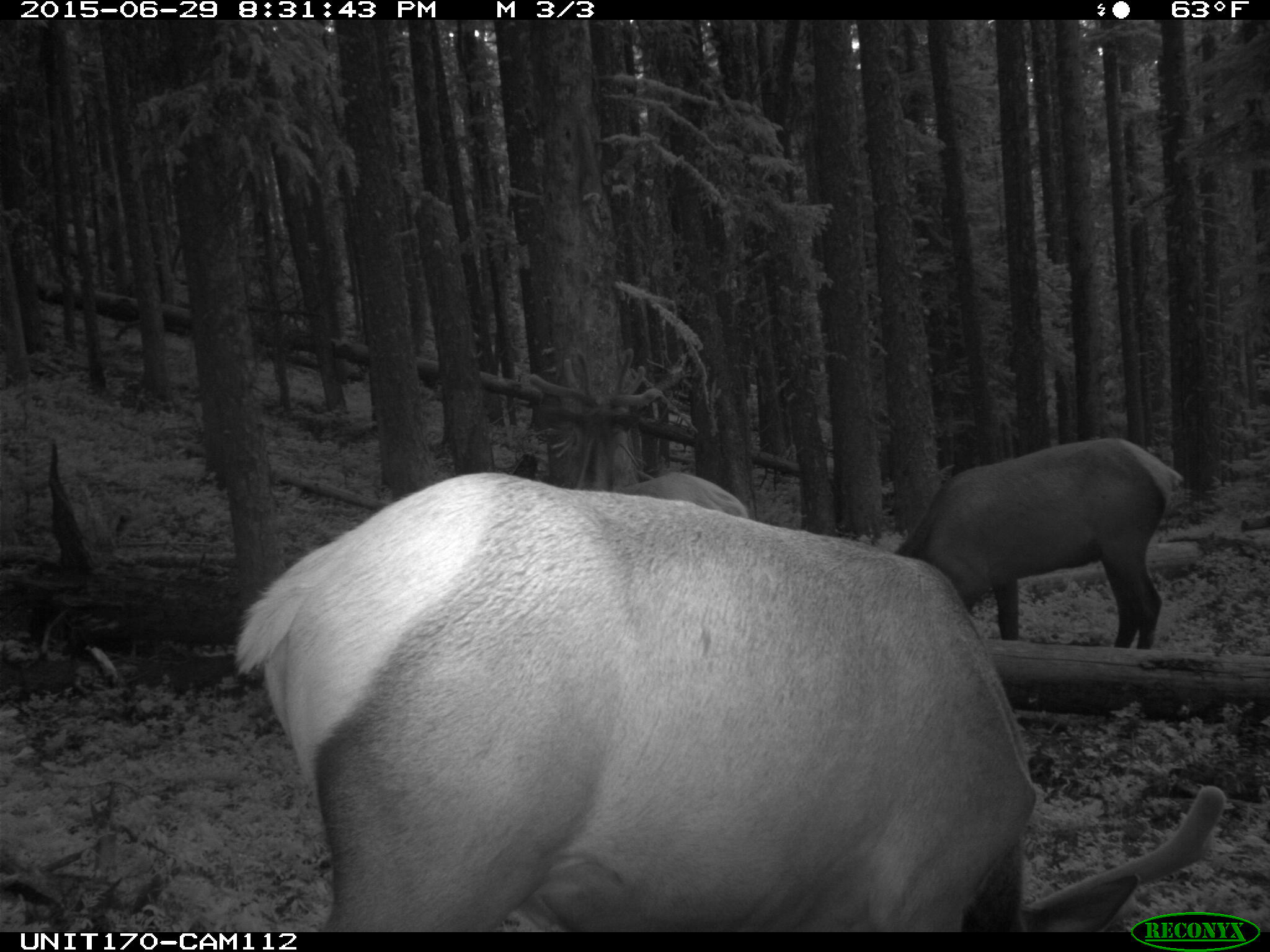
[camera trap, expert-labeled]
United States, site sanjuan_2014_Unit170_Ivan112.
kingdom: Animalia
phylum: Chordata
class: Mammalia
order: Artiodactyla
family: Cervidae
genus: Cervus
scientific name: Cervus elaphus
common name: red deer